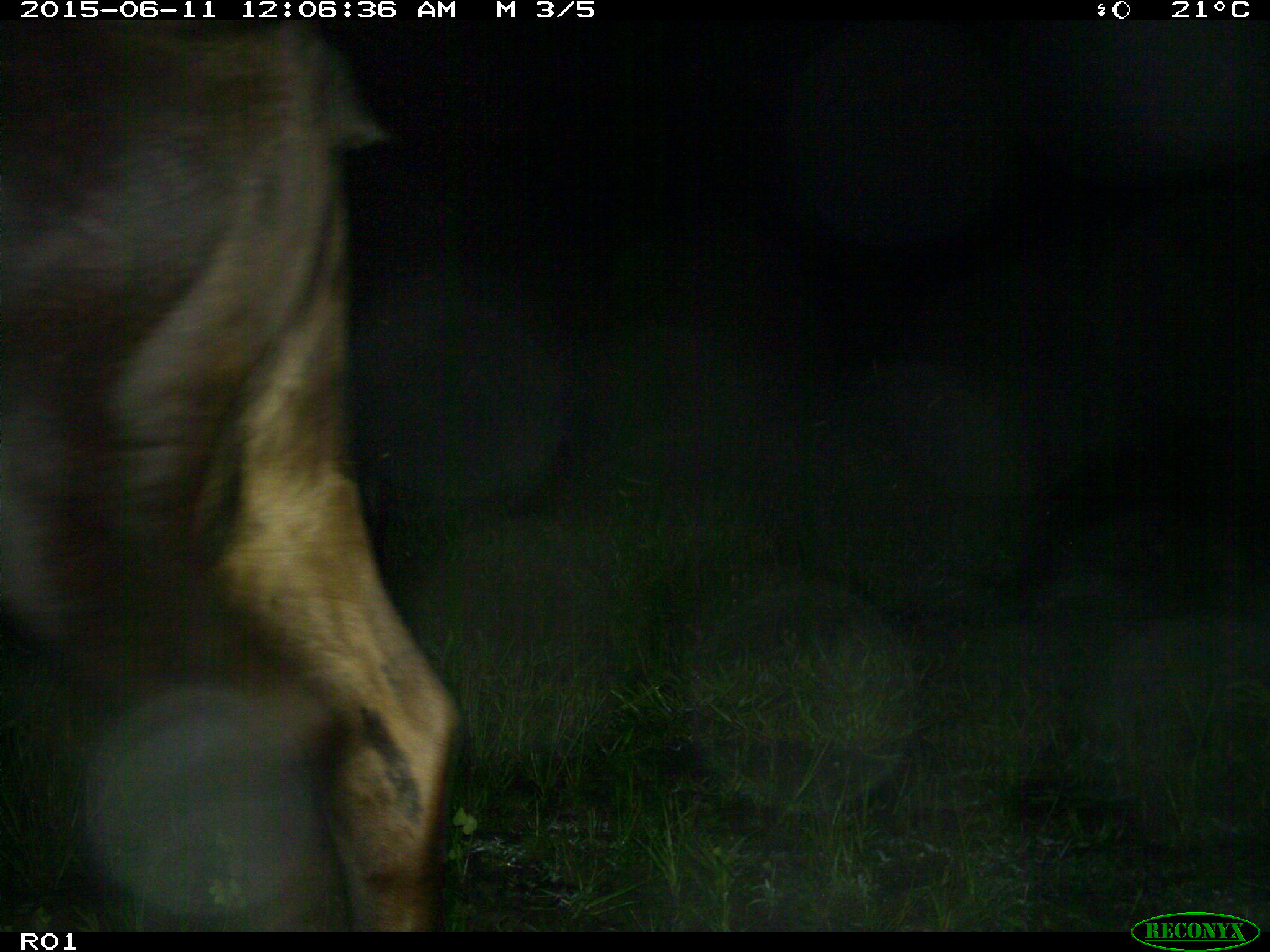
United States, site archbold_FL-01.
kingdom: Animalia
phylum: Chordata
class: Mammalia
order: Artiodactyla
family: Bovidae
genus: Bos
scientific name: Bos taurus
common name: domestic cow